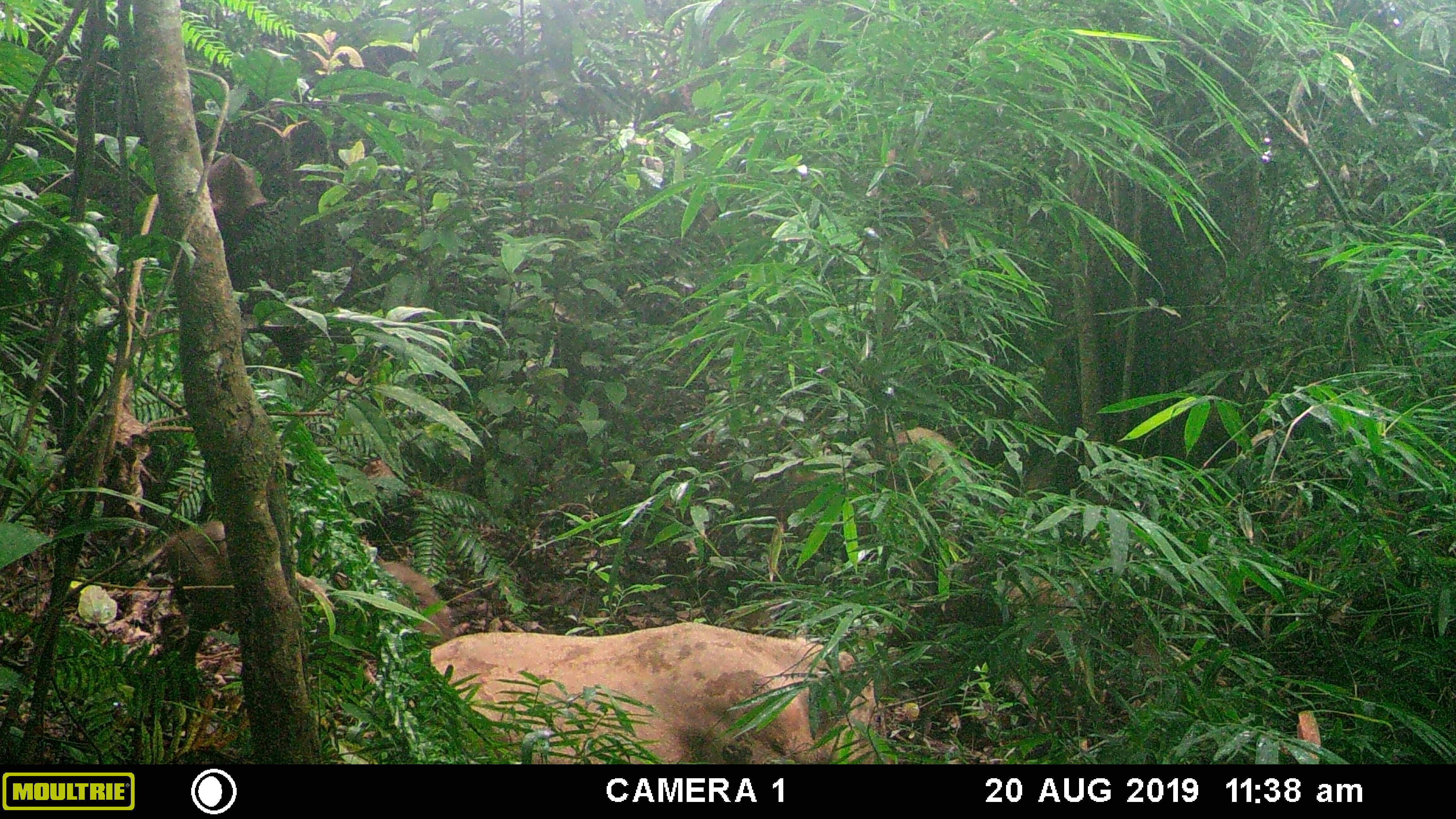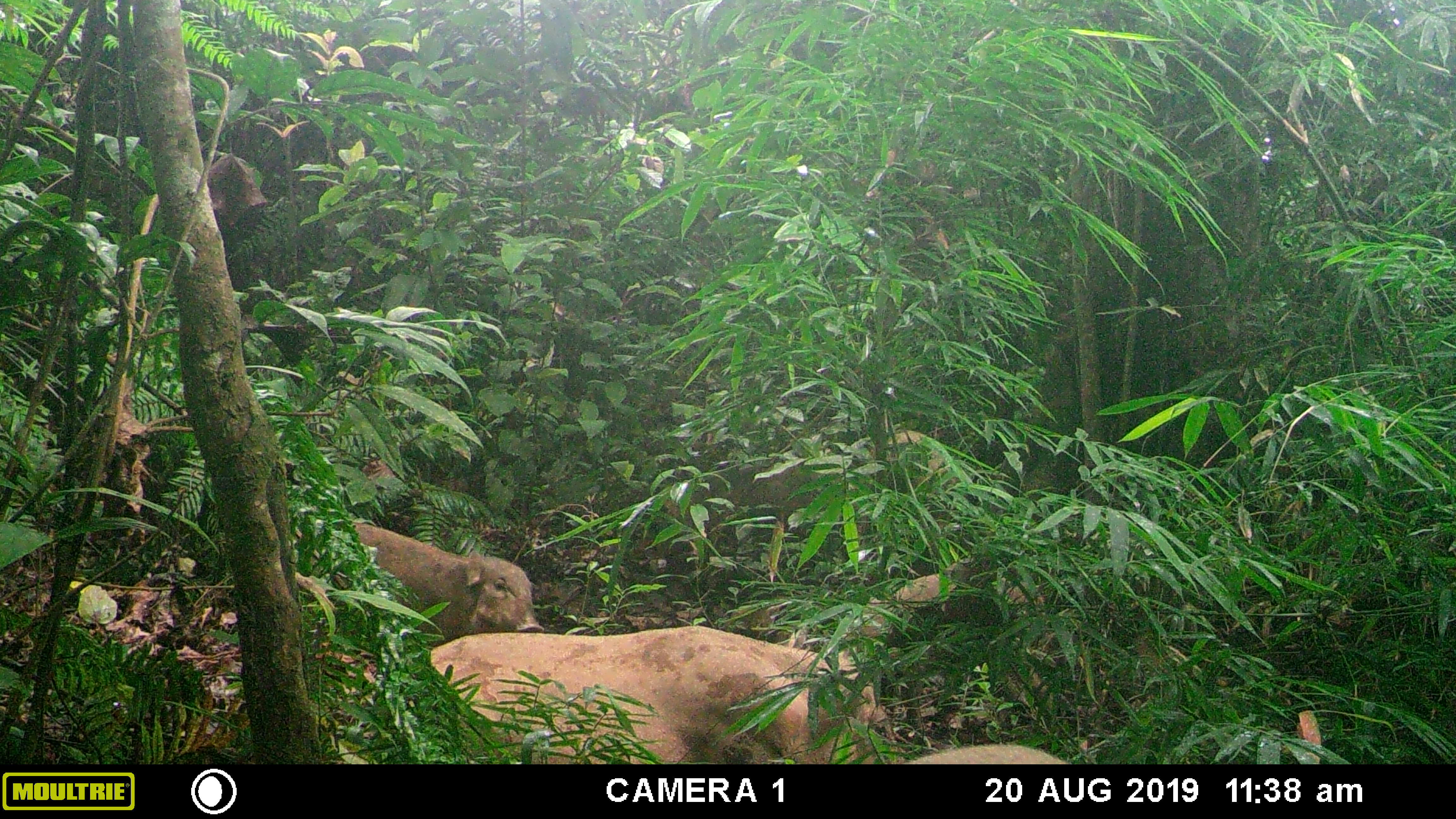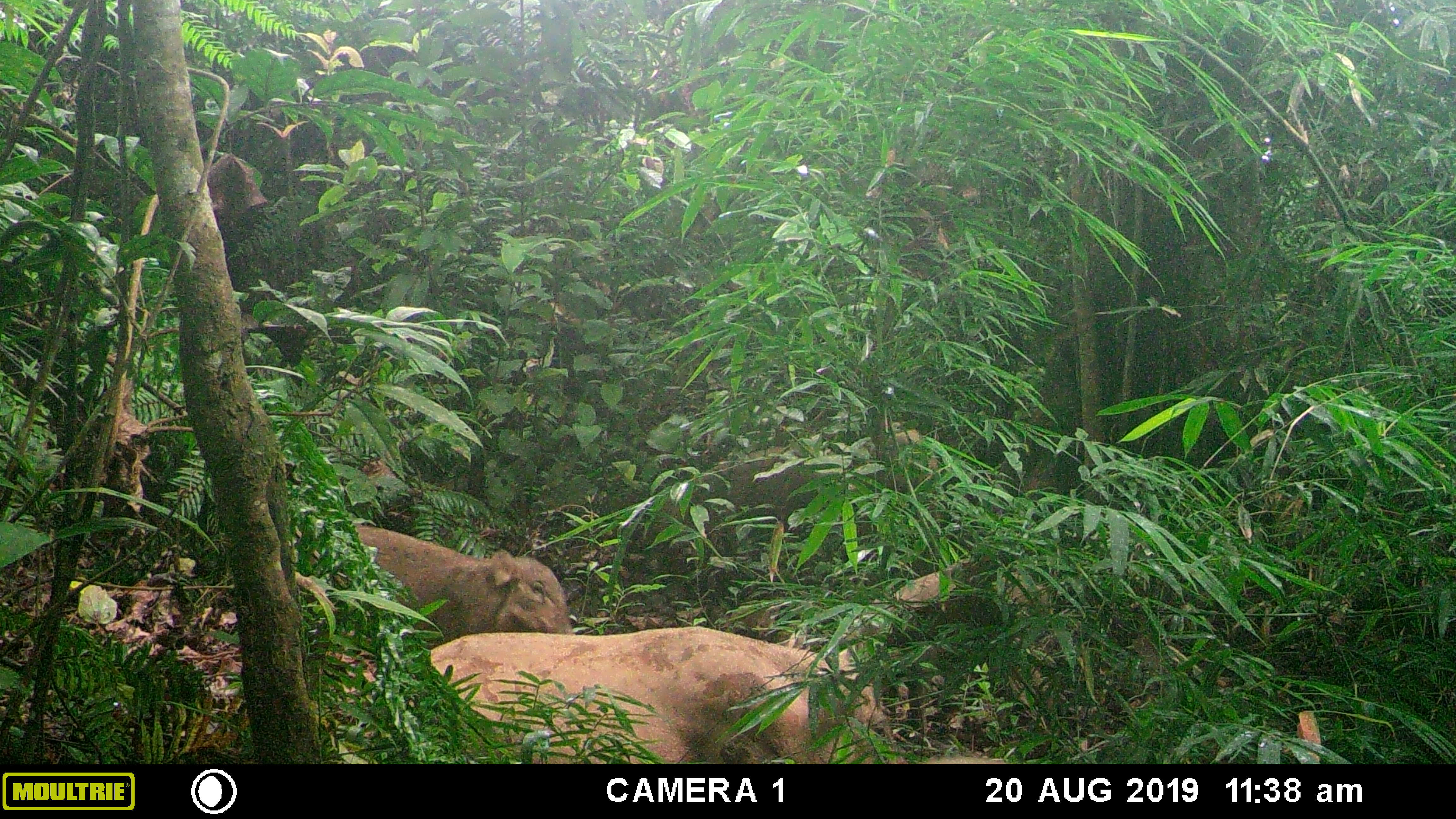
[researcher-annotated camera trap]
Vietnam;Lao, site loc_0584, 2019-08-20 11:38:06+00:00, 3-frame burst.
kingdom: Animalia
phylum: Chordata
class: Mammalia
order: Artiodactyla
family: Suidae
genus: Sus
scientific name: Sus scrofa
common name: eurasian wild pig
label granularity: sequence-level